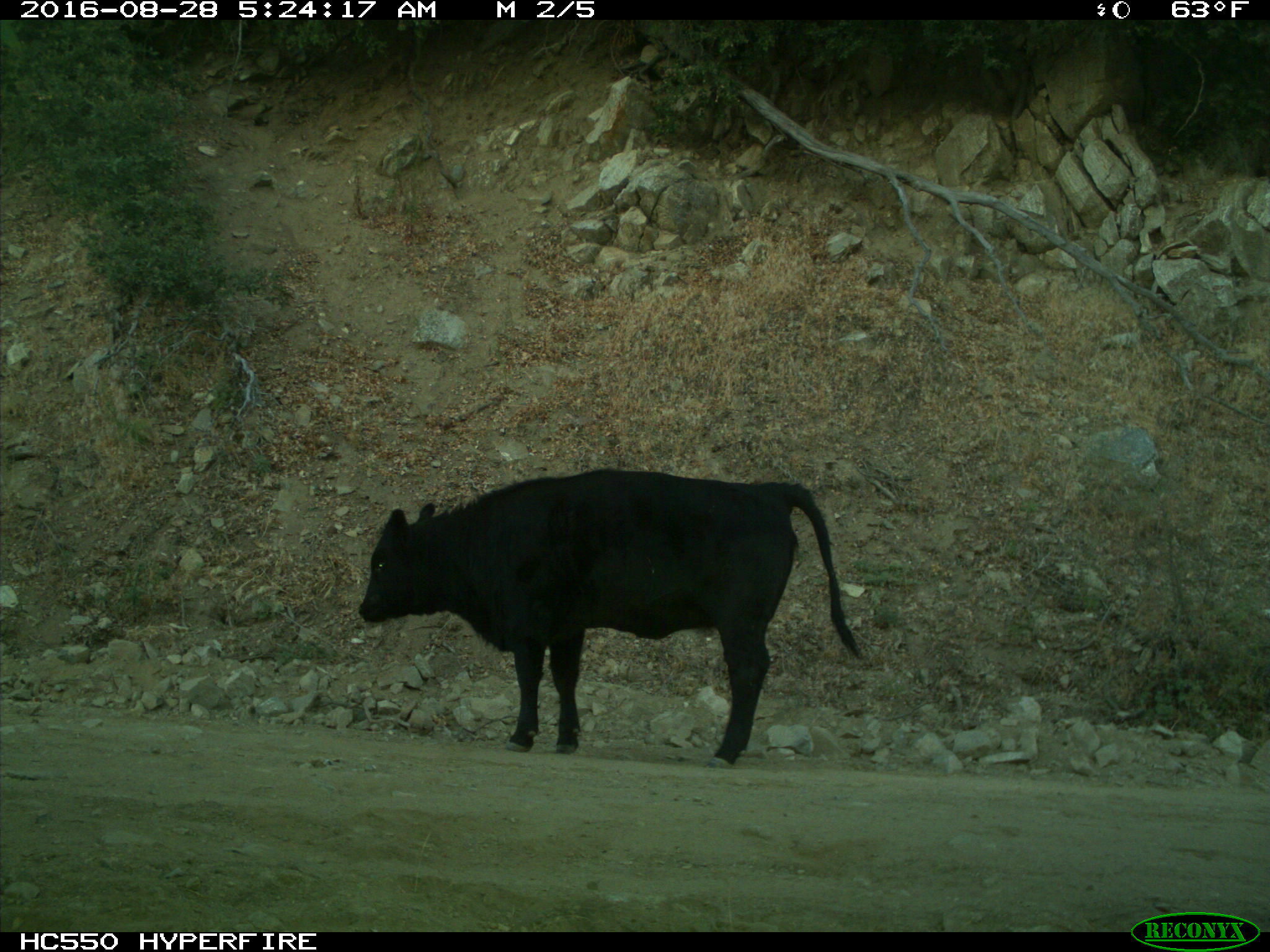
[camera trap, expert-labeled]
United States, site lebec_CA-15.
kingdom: Animalia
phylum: Chordata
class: Mammalia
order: Artiodactyla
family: Bovidae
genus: Bos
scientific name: Bos taurus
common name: domestic cow